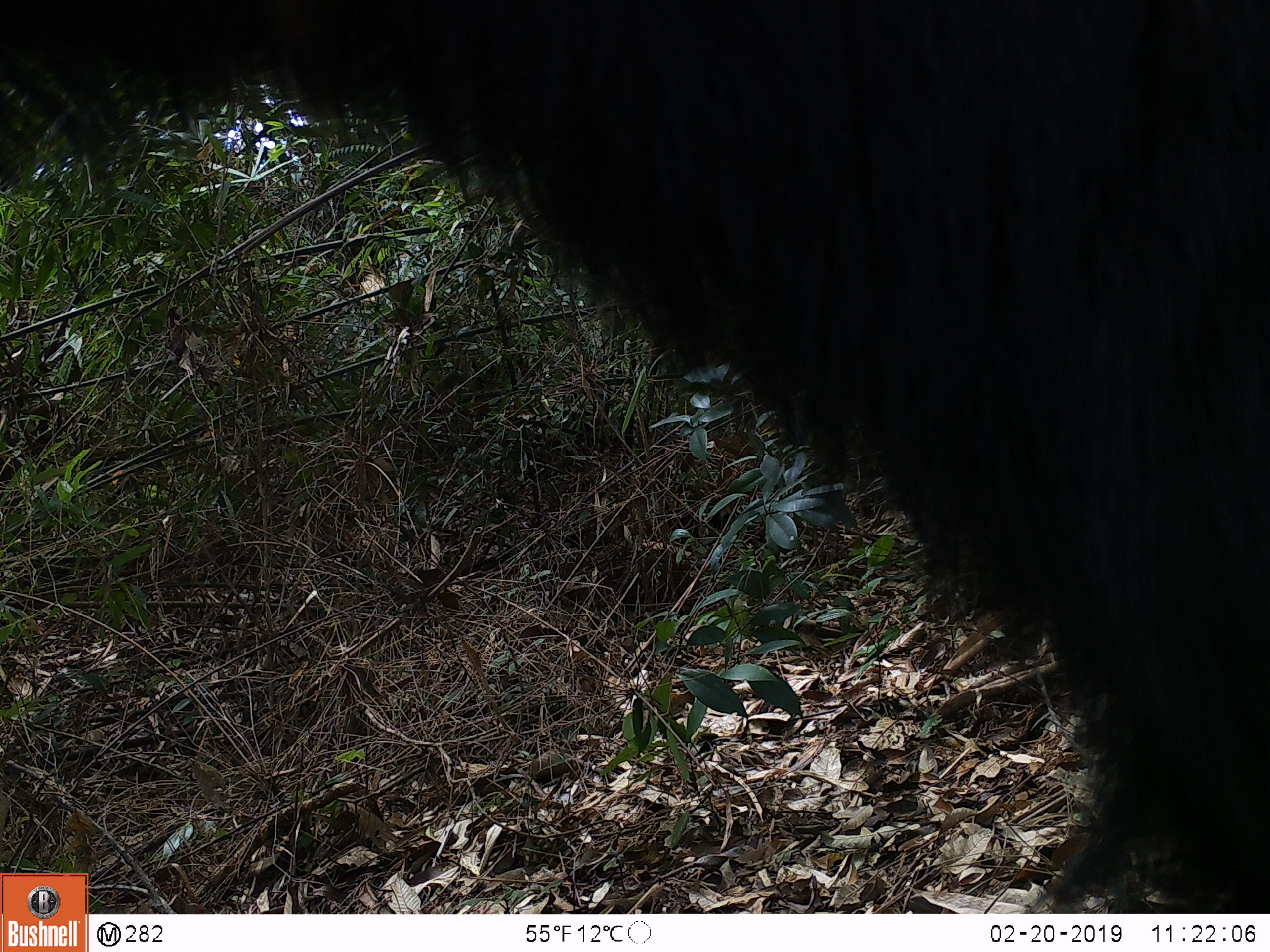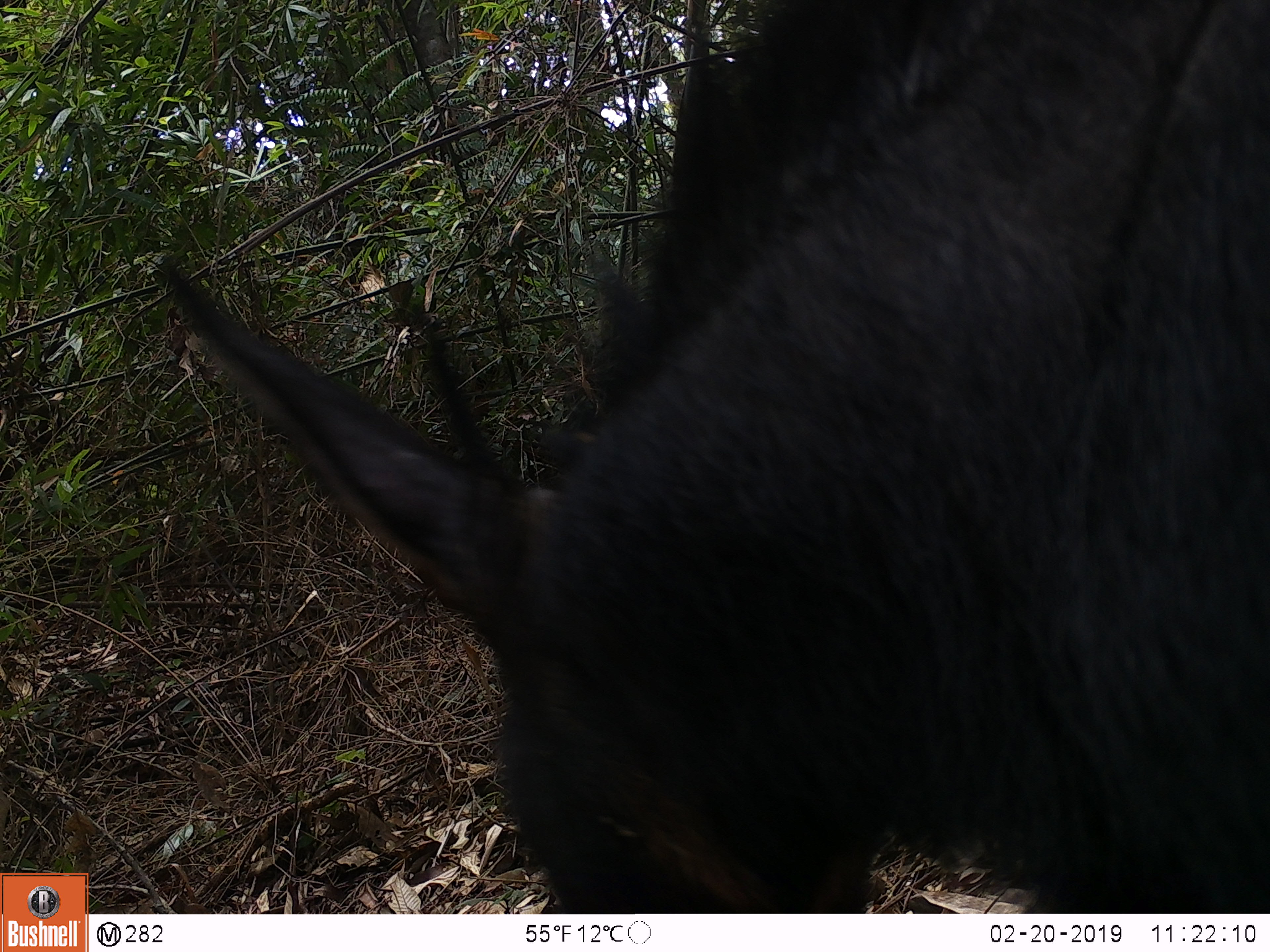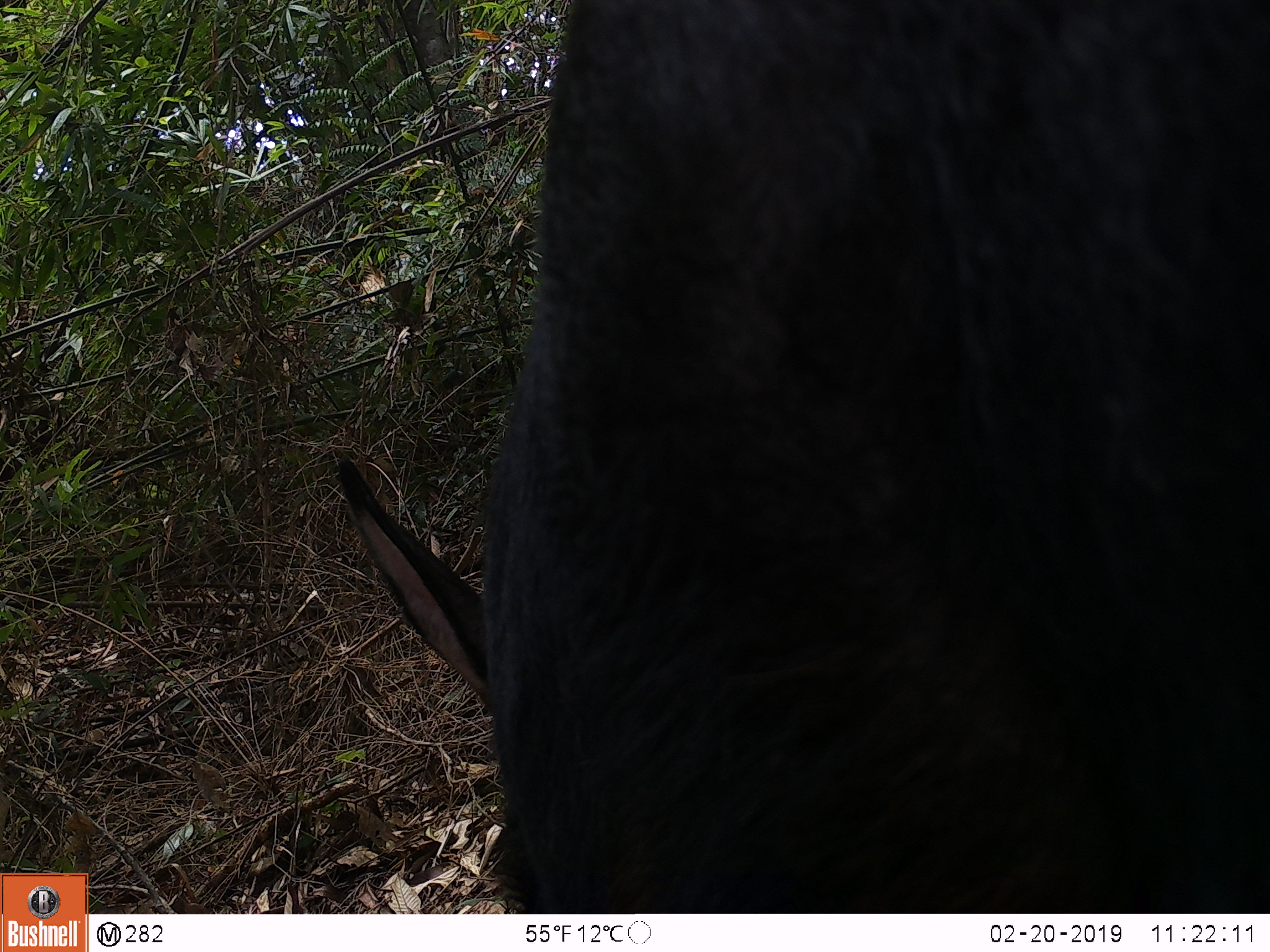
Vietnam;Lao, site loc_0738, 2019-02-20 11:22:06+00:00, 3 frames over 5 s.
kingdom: Animalia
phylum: Chordata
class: Mammalia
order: Artiodactyla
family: Bovidae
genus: Capricornis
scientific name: Capricornis sumatraensis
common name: chinese serow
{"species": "chinese serow (Capricornis sumatraensis)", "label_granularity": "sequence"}